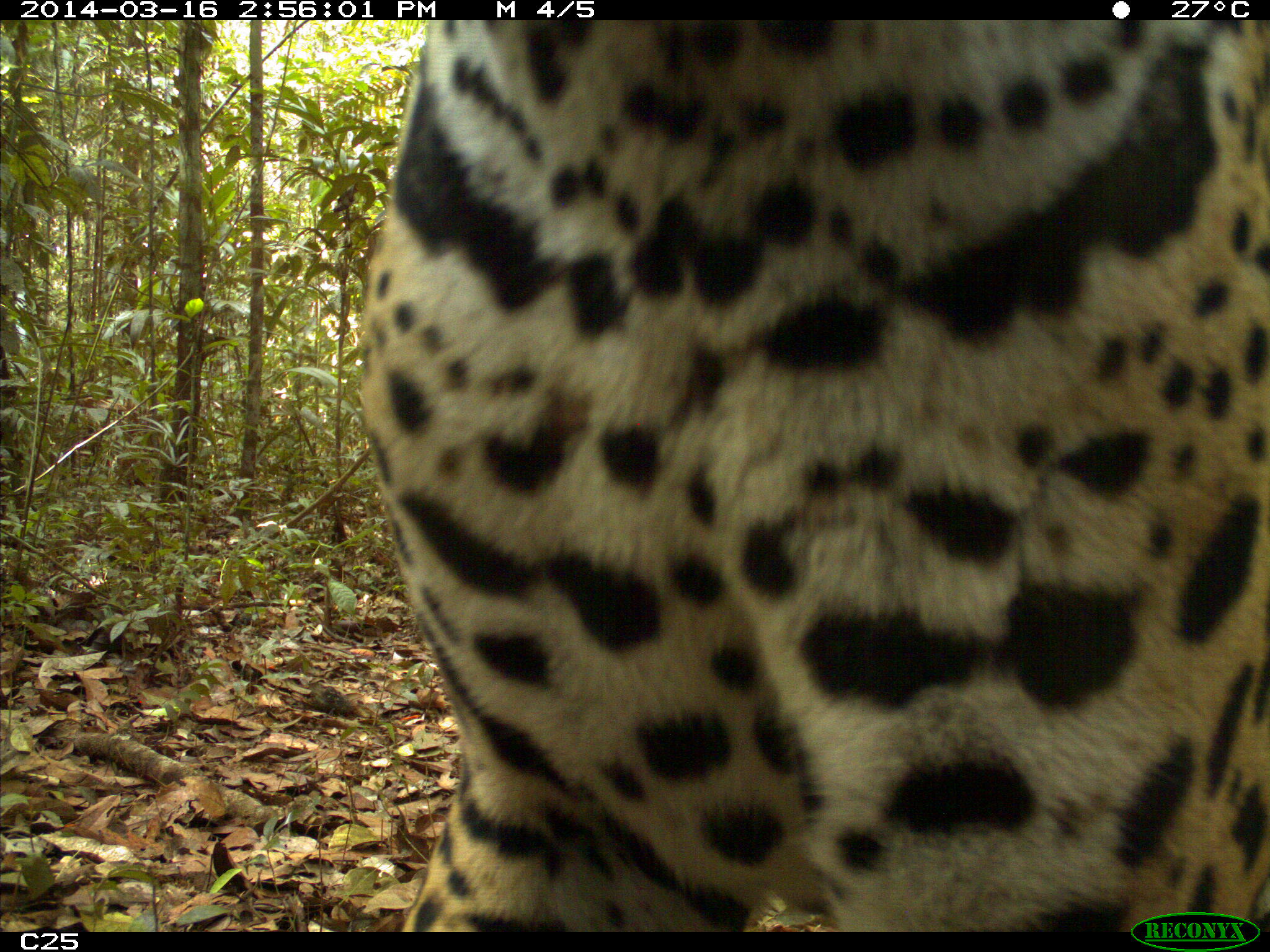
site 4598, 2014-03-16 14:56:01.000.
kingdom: Animalia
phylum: Chordata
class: Mammalia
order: Carnivora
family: Felidae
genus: Panthera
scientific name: Panthera onca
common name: jaguar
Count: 1.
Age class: adult.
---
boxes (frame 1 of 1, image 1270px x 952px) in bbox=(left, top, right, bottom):
panthera onca: bbox=(348, 19, 1266, 931)